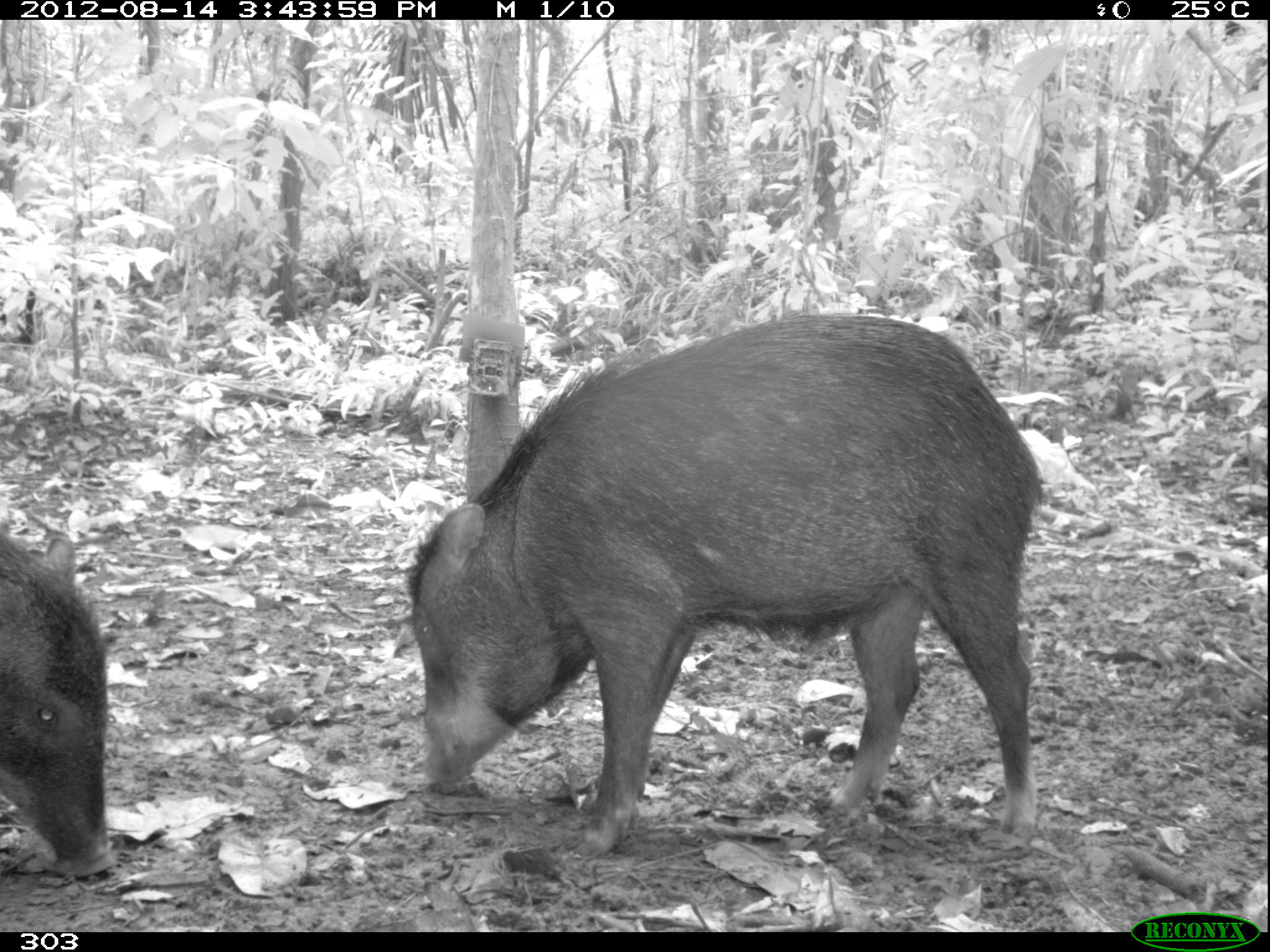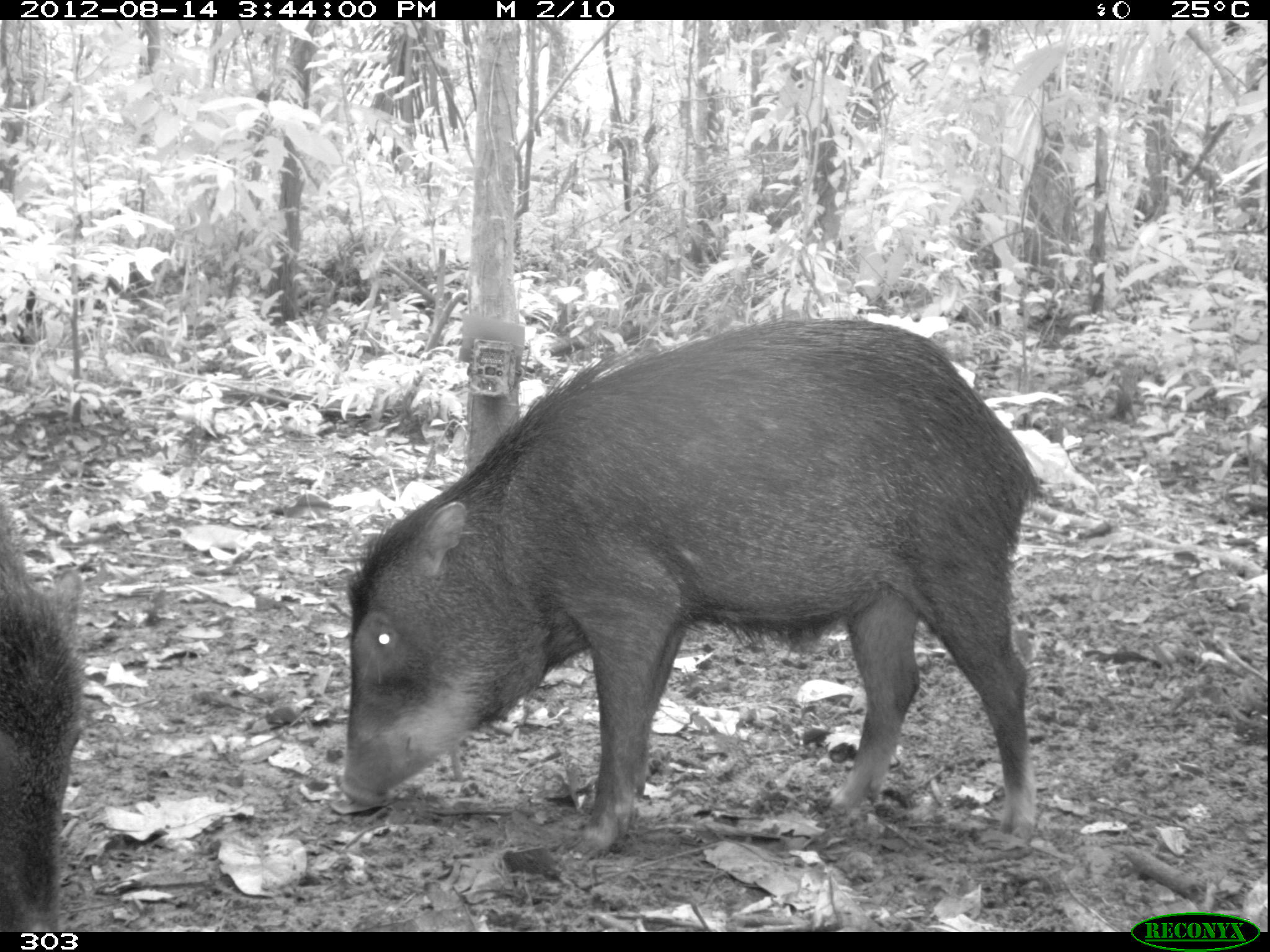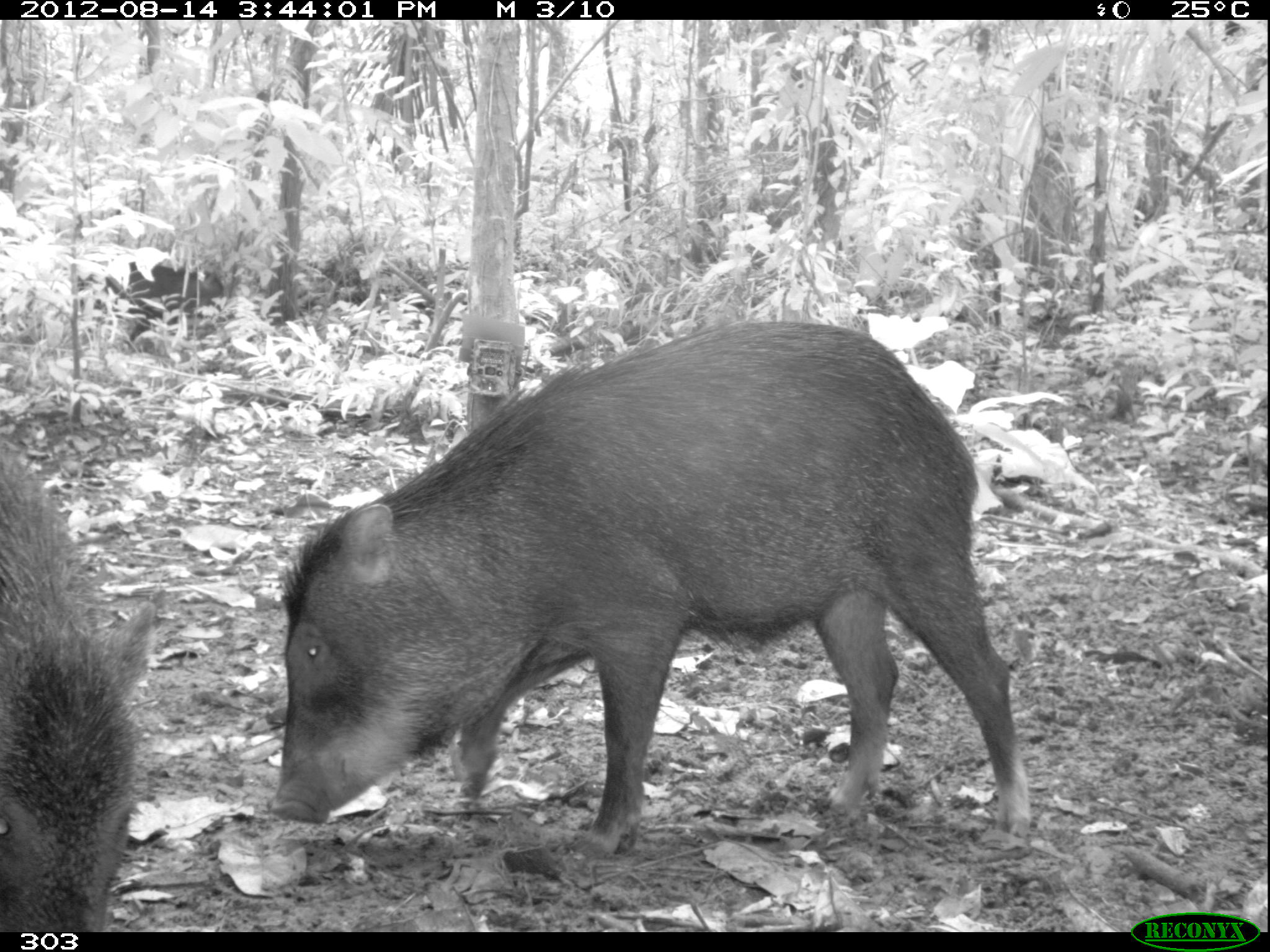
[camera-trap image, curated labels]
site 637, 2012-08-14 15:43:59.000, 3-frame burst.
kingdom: Animalia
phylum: Chordata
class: Mammalia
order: Artiodactyla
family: Tayassuidae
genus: Tayassu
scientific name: Tayassu pecari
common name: white-lipped peccary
Tayassu pecari (white-lipped peccary).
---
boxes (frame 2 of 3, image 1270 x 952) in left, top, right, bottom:
tayassu pecari: 327, 318, 1051, 852; 0, 495, 87, 930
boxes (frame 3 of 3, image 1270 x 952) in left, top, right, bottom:
tayassu pecari: 266, 315, 1036, 860; 1, 434, 157, 932; 109, 260, 226, 341